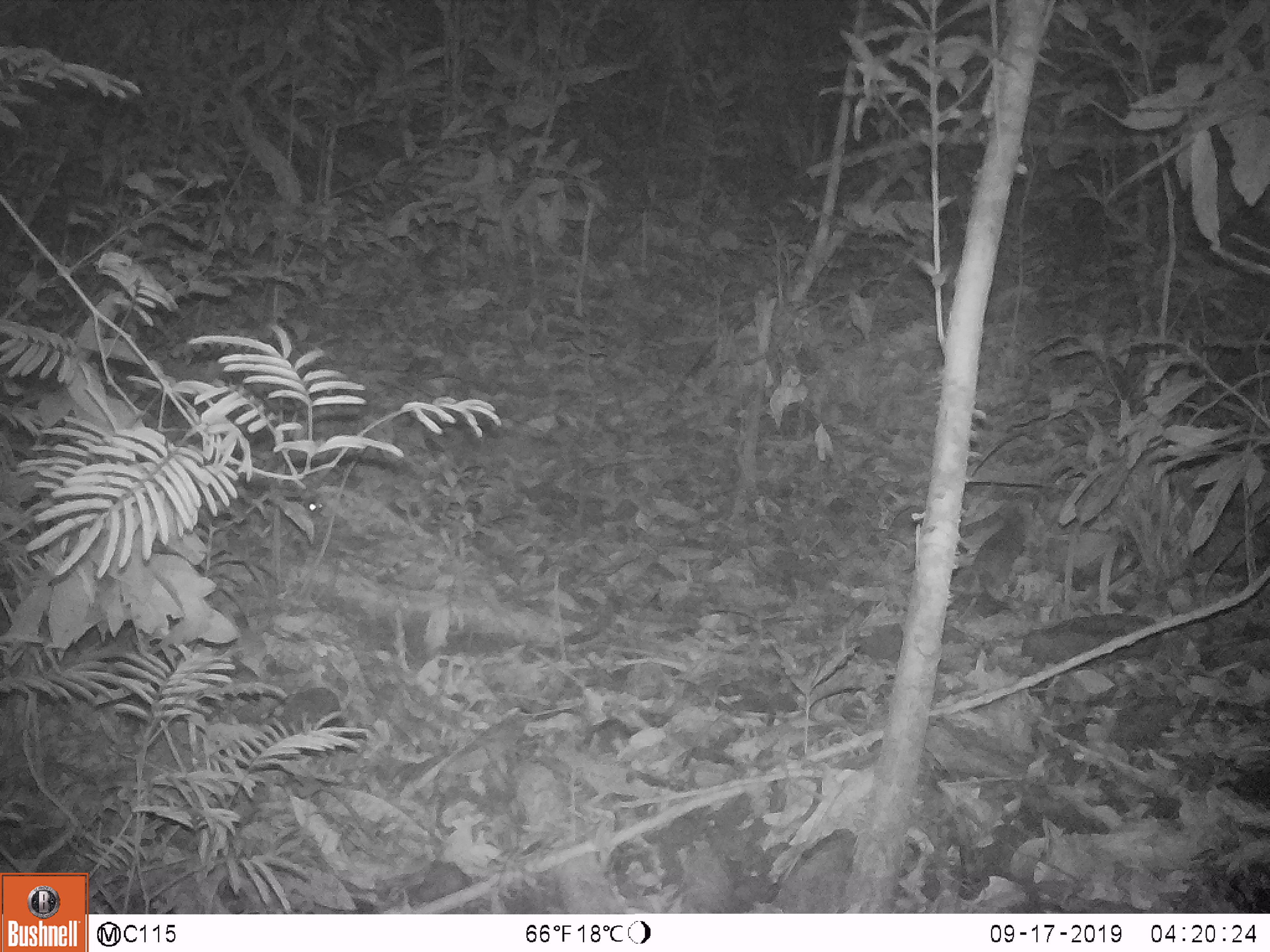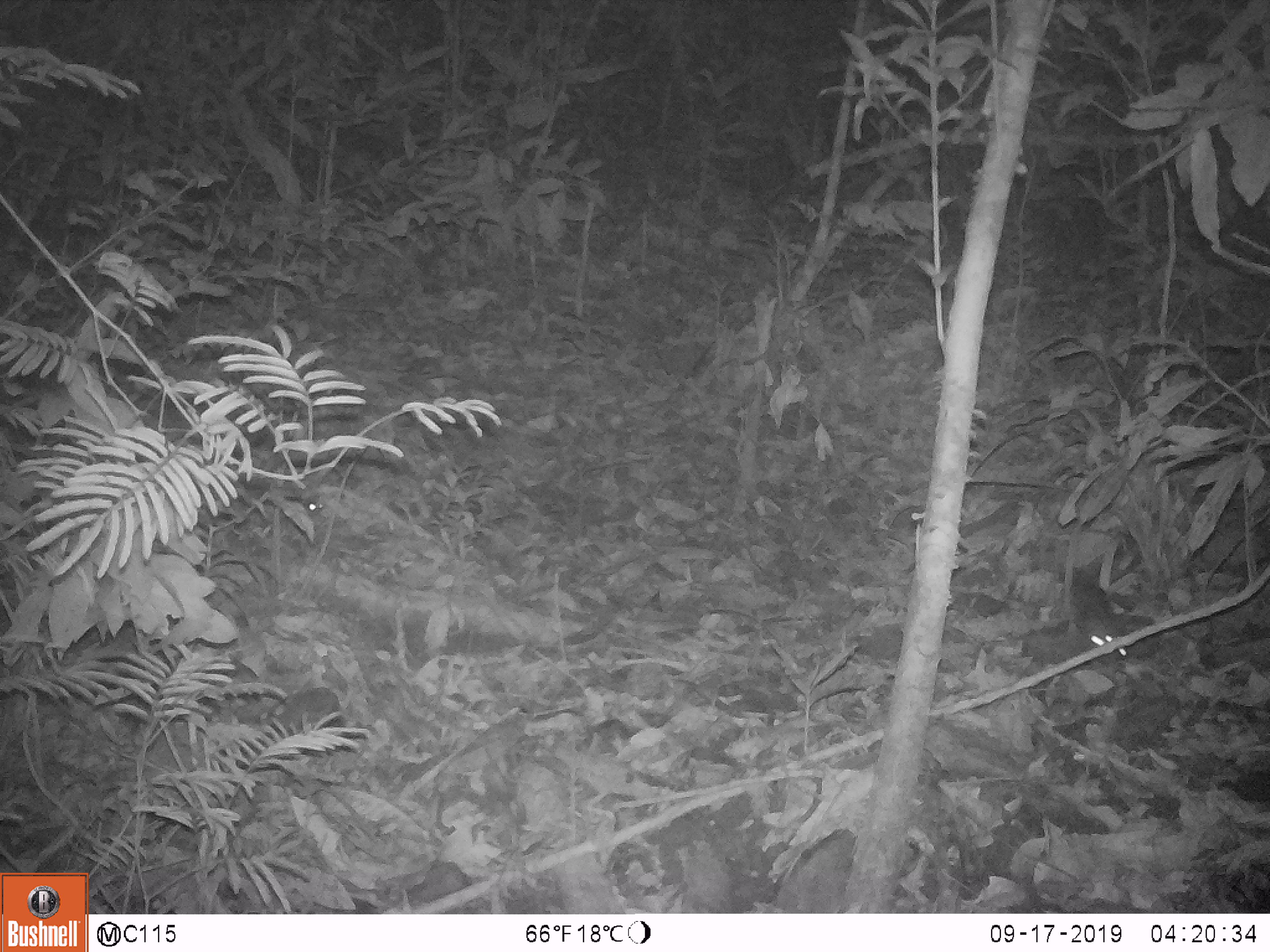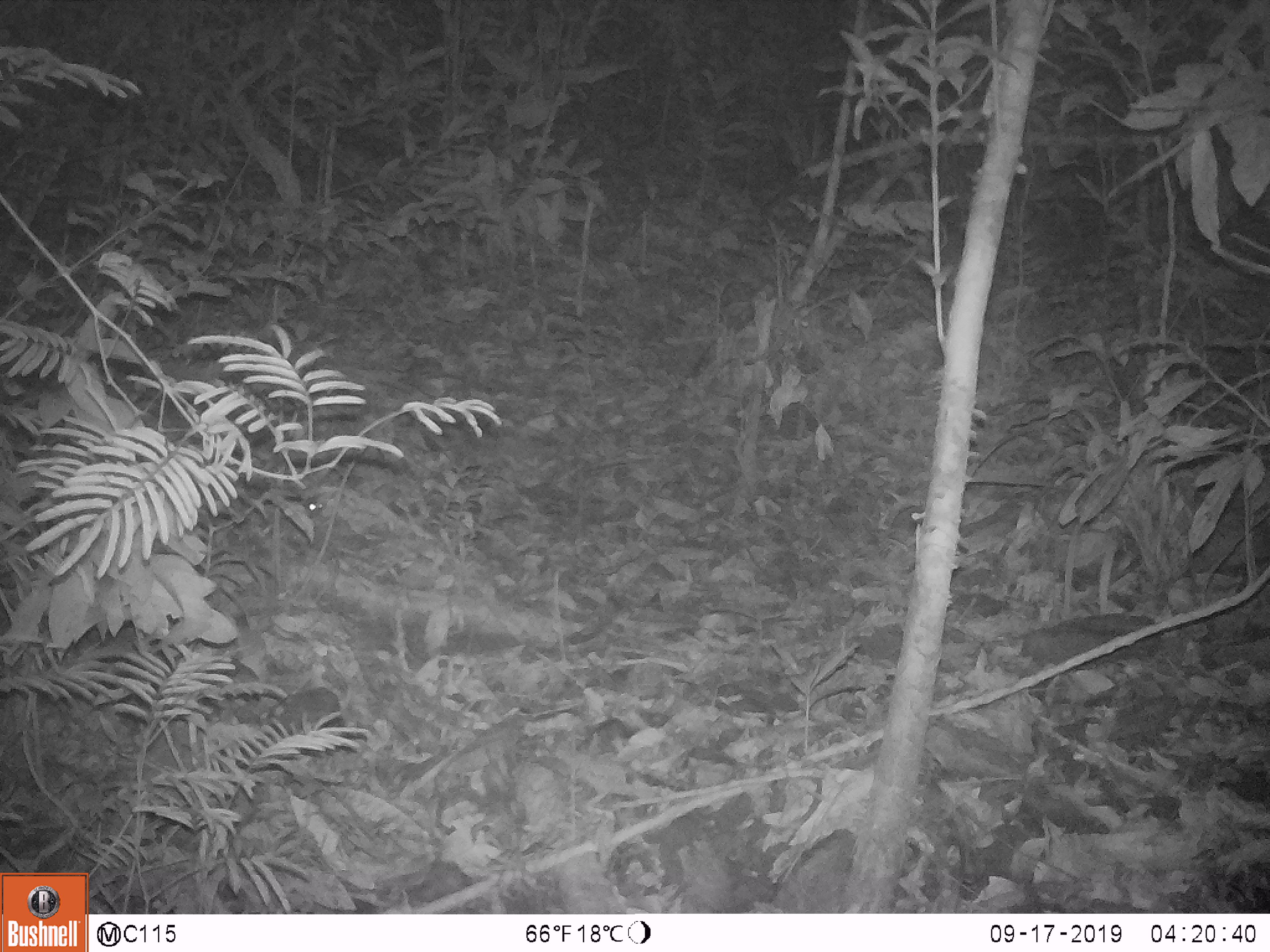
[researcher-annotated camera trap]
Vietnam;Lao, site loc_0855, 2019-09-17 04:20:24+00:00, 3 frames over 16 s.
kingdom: Animalia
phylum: Chordata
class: Mammalia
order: Rodentia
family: Muridae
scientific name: Muridae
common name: old-world mice and rats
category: unidentified murid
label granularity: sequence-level